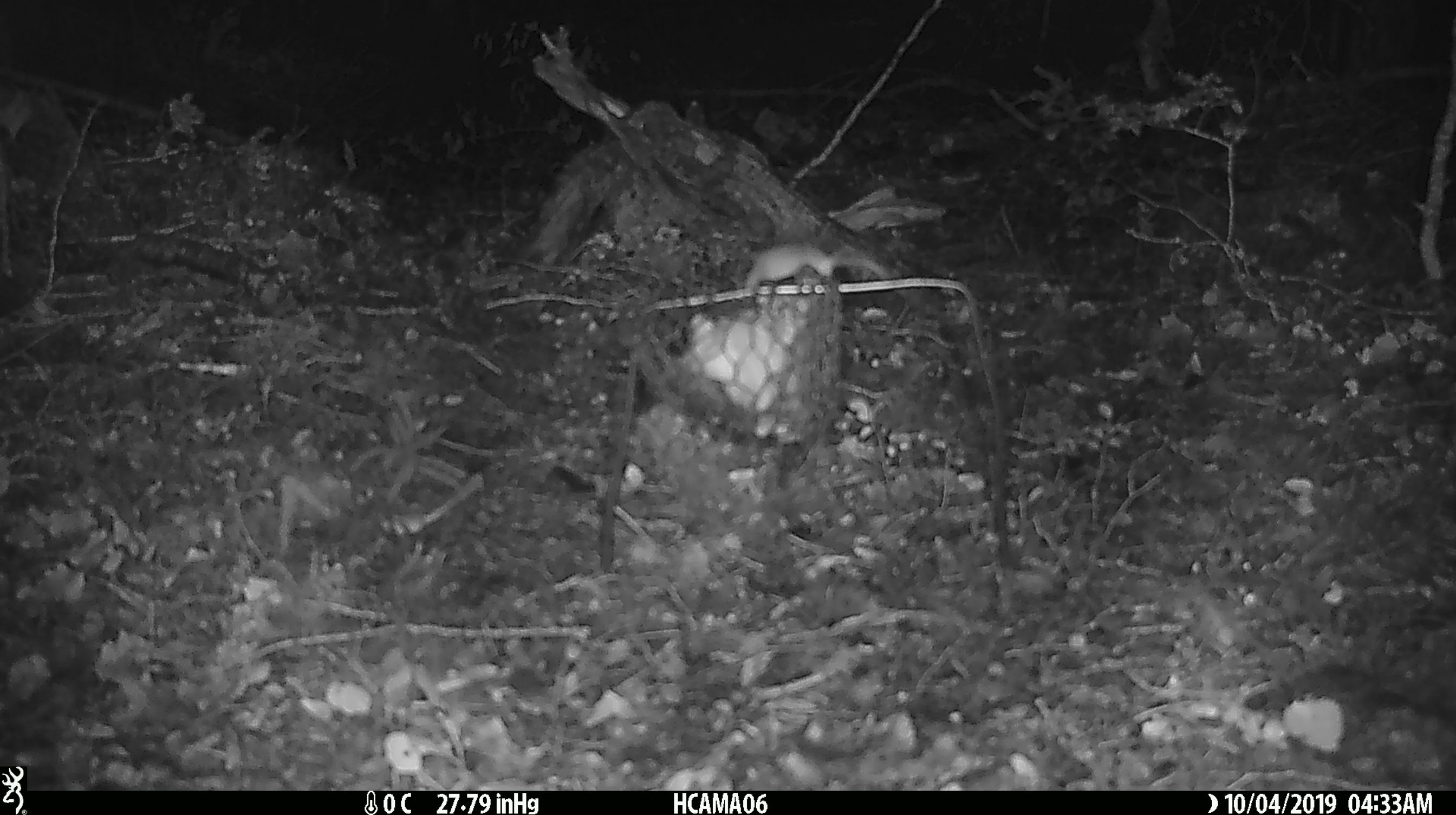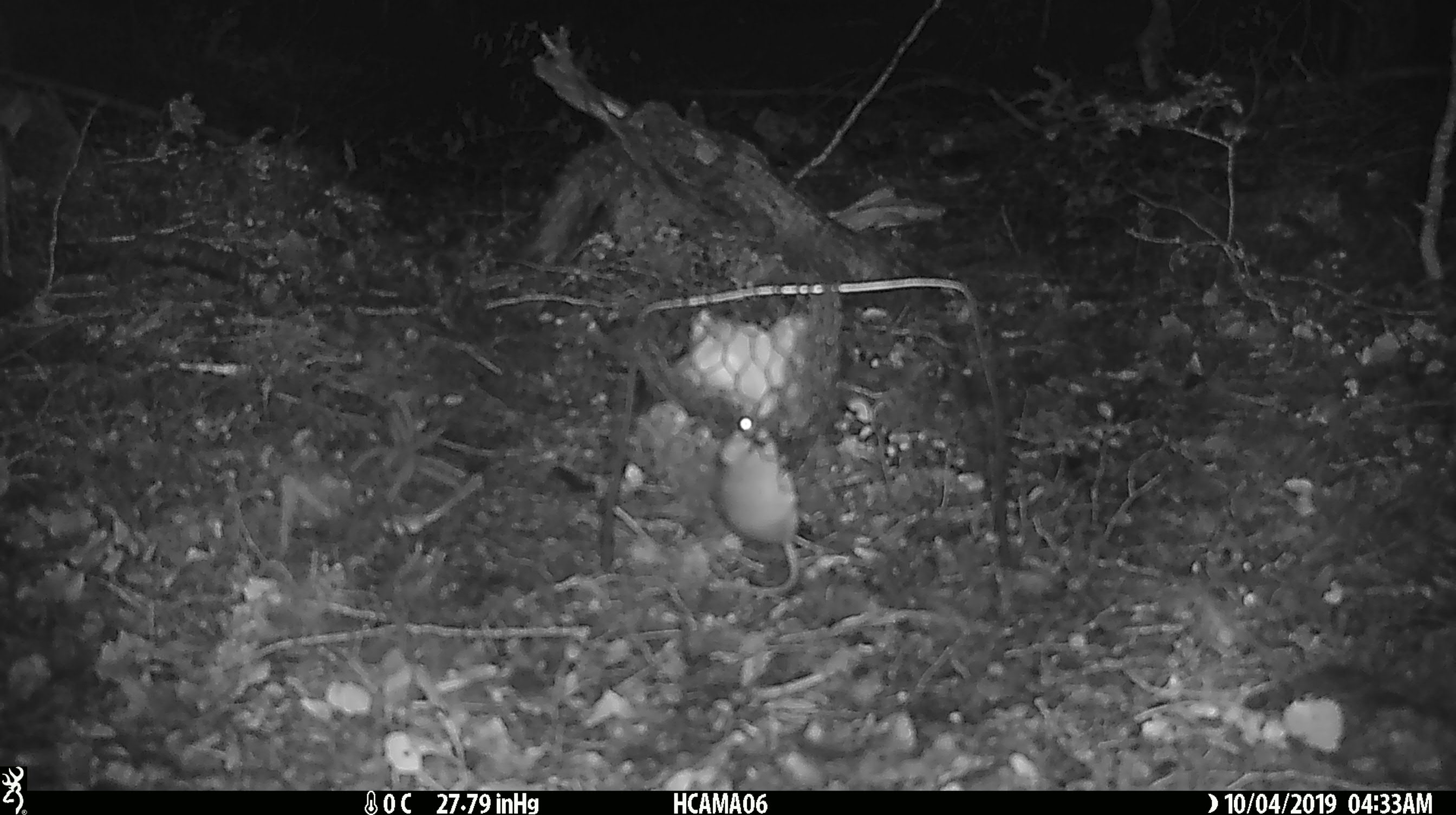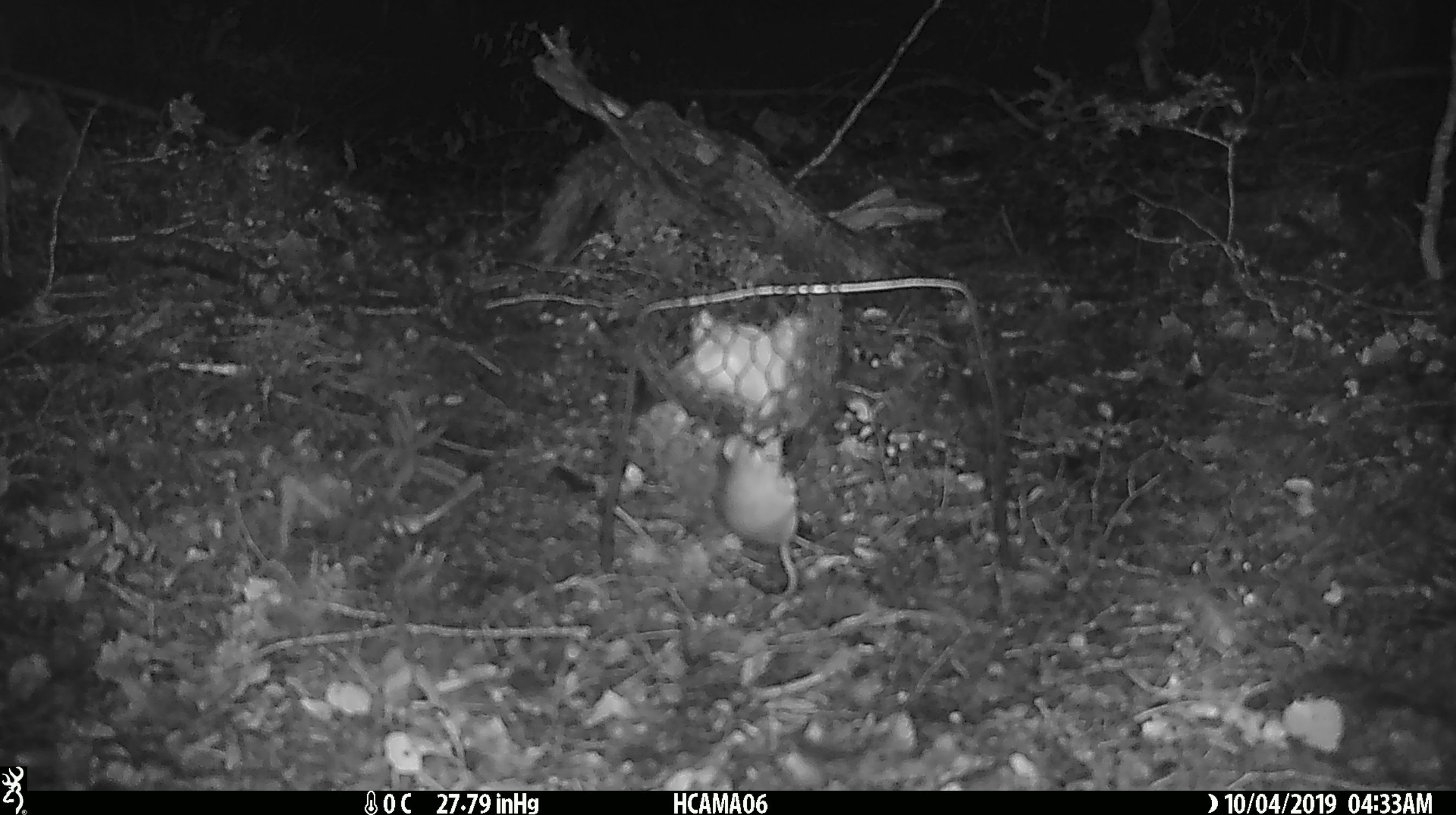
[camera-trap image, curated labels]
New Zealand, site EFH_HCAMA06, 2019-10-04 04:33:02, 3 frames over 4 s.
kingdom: Animalia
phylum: Chordata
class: Mammalia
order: Rodentia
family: Muridae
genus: Mus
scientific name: Mus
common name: mouse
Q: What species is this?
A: Mouse (Mus).